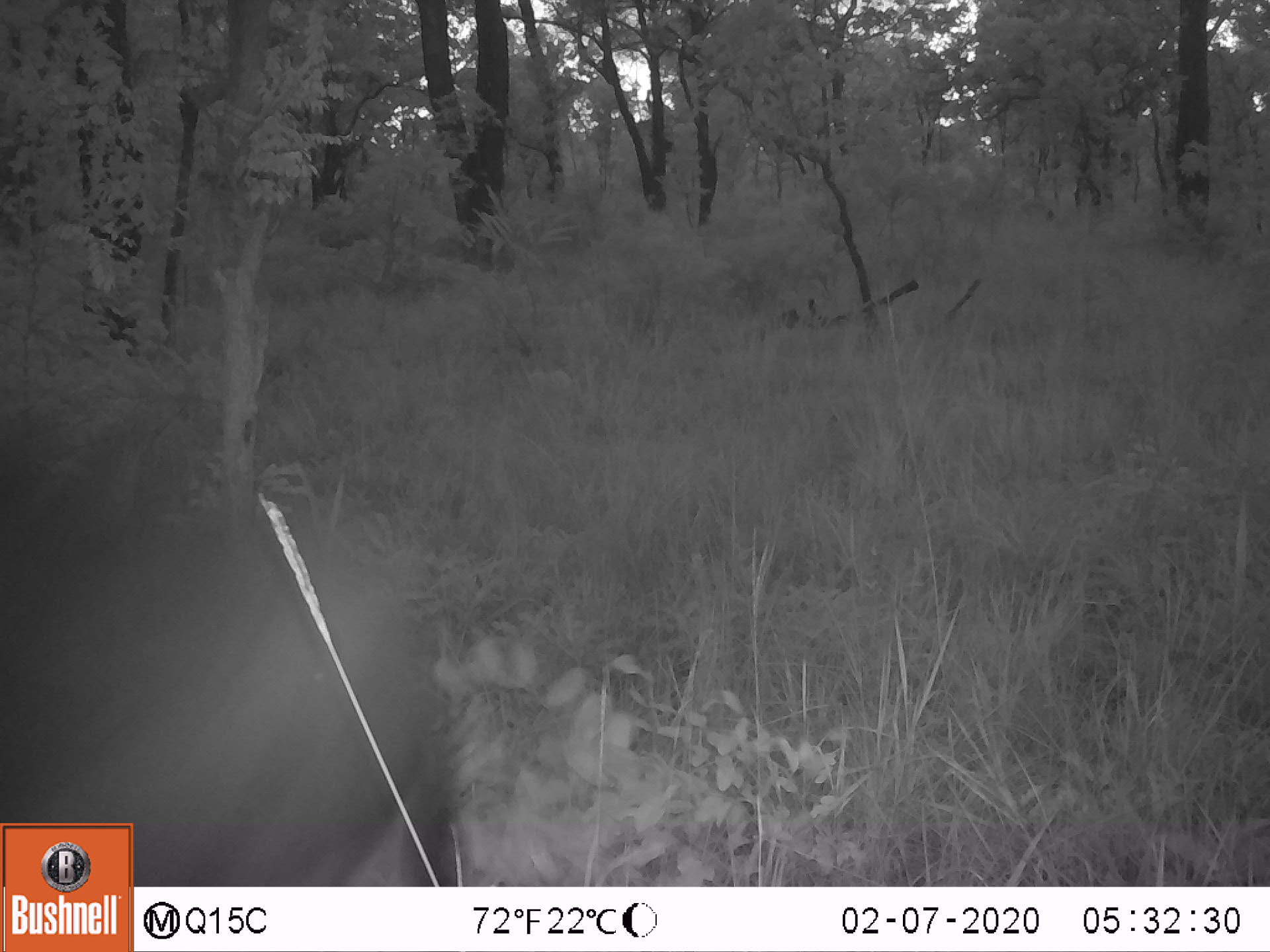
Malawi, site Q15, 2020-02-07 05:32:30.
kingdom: Animalia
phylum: Chordata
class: Mammalia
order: Artiodactyla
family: Bovidae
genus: Hippotragus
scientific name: Hippotragus niger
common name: sable antelope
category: sable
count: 1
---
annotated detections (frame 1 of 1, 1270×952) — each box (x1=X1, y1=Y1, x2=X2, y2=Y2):
sable: (x1=1, y1=436, x2=445, y2=819)